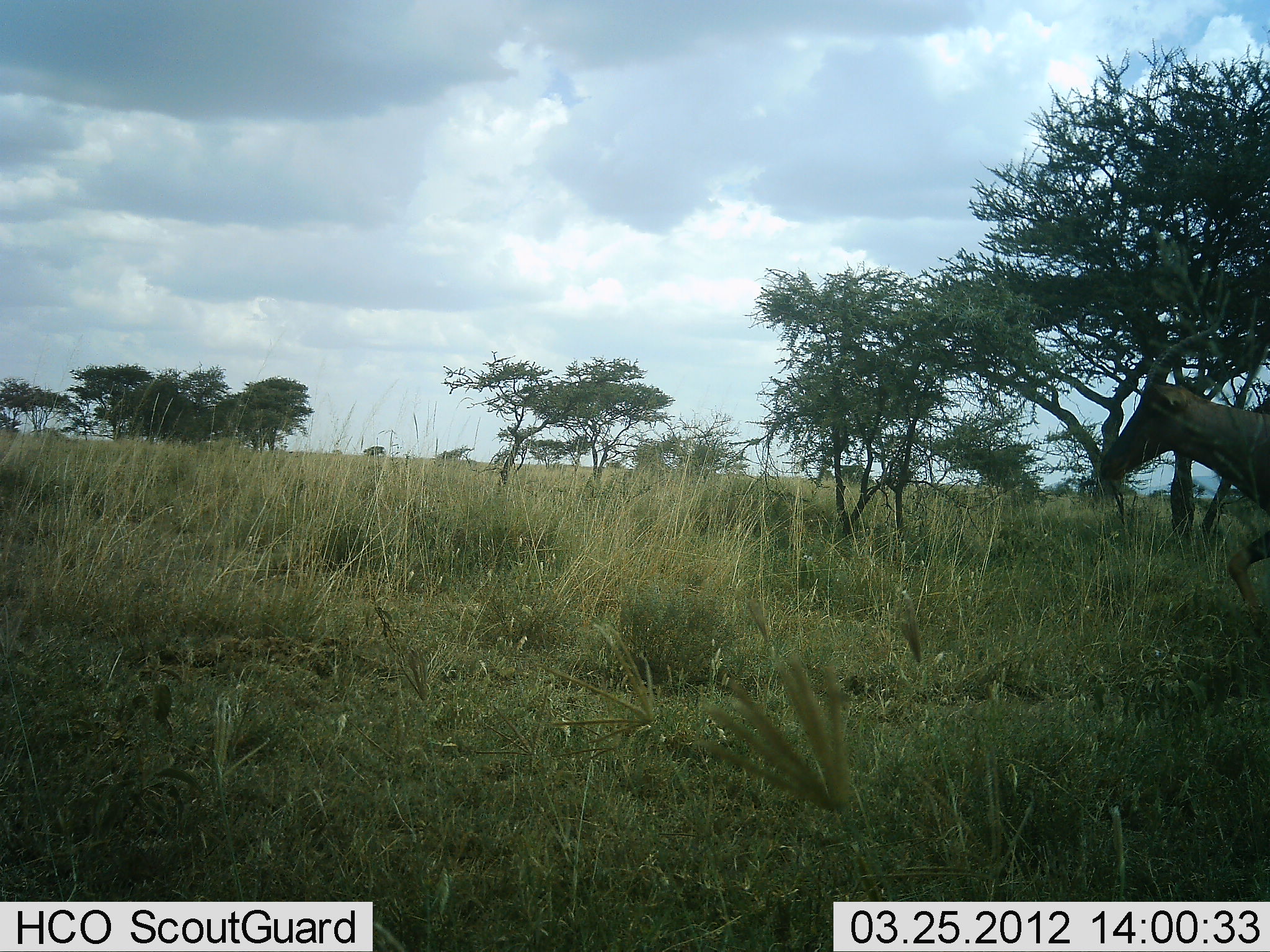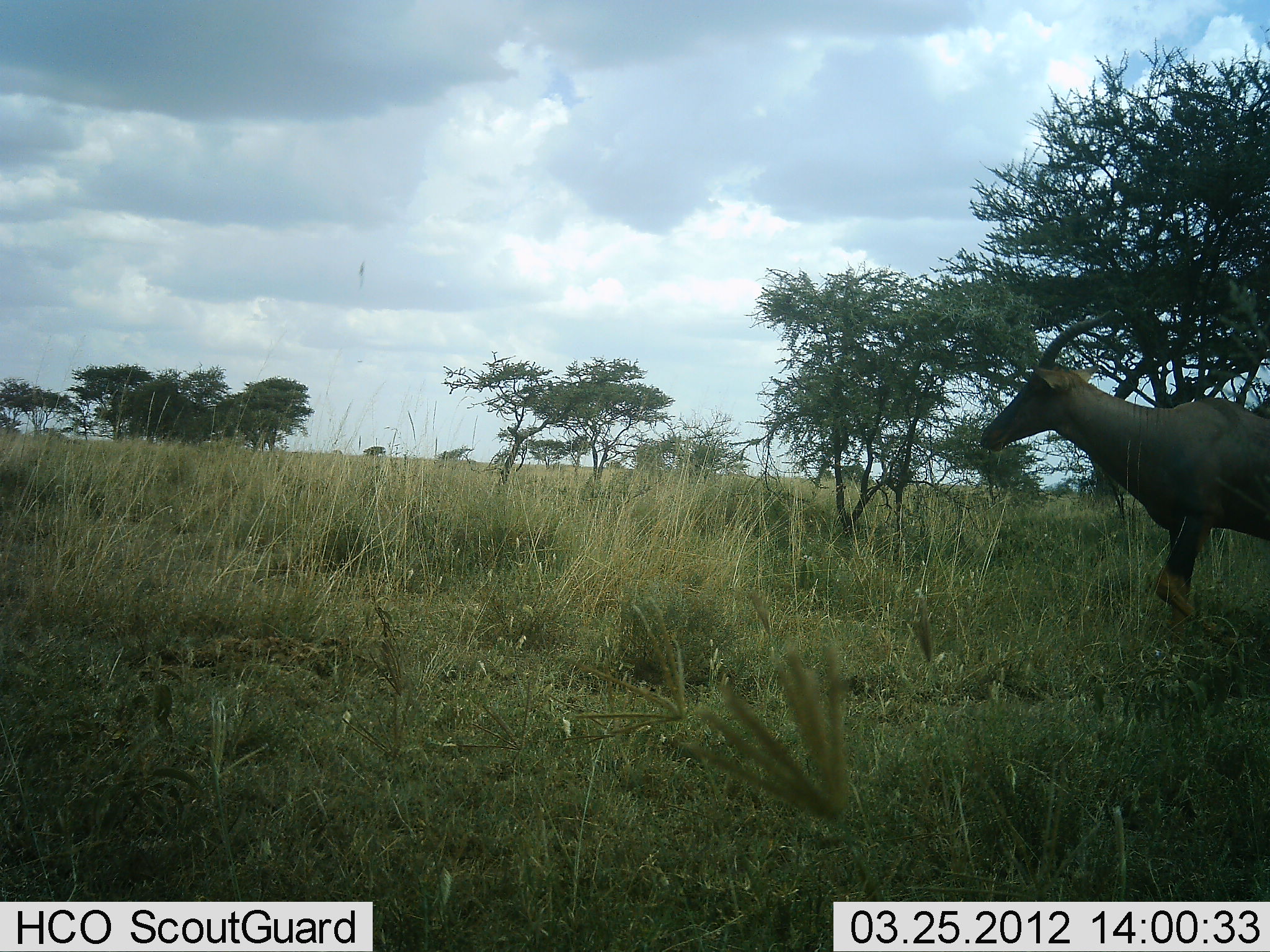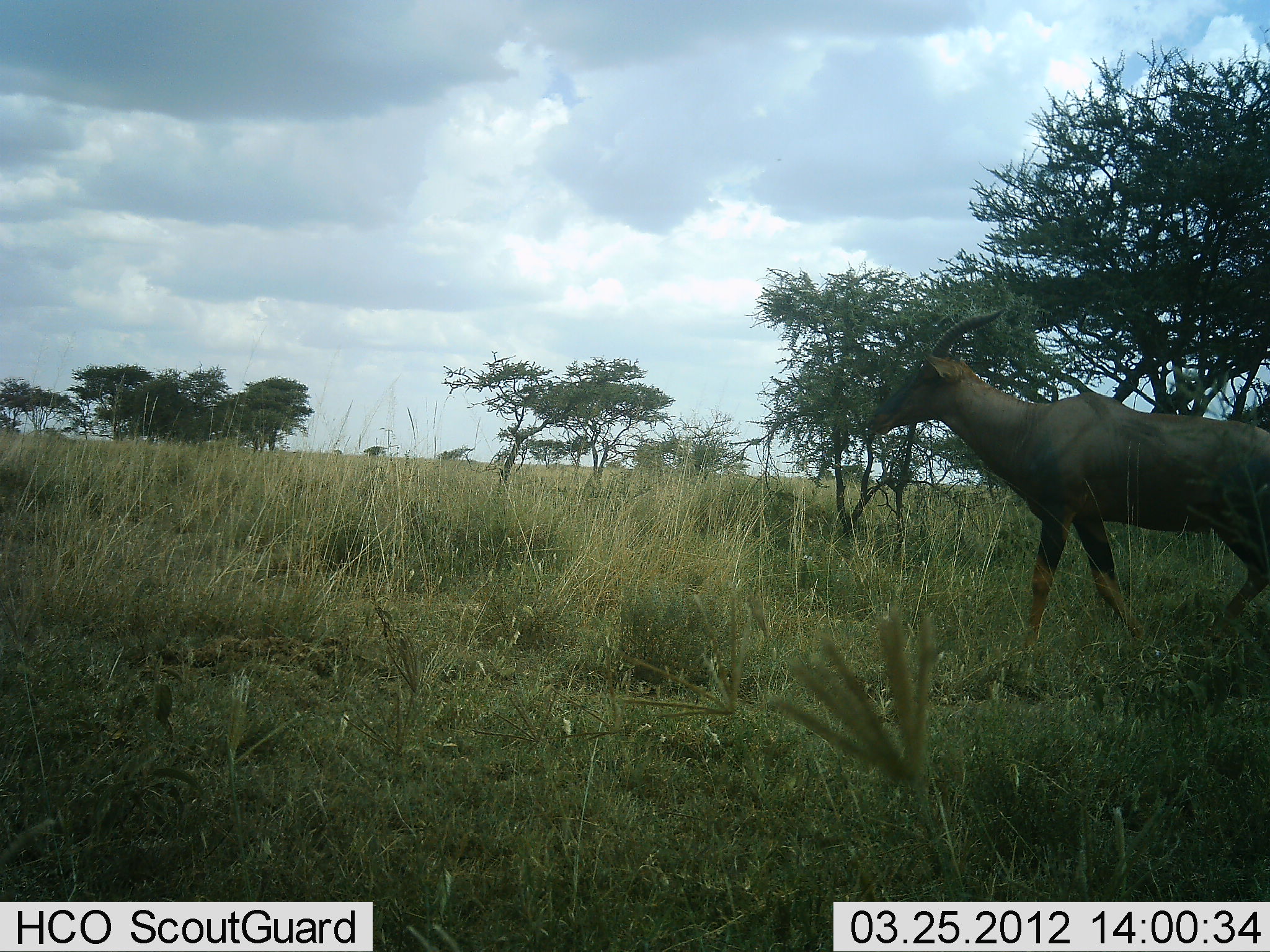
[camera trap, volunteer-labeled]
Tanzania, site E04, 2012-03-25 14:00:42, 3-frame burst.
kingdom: Animalia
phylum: Chordata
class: Mammalia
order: Artiodactyla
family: Bovidae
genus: Damaliscus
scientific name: Damaliscus lunatus jimela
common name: topi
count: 1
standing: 0%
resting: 0%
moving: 100%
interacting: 0%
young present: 0%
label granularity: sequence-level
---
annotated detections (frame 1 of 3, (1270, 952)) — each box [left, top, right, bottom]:
animal: [1100, 289, 1270, 619]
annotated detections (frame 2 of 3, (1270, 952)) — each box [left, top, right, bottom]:
animal: [980, 310, 1270, 651]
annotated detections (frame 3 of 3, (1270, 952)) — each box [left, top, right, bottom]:
animal: [871, 308, 1270, 651]